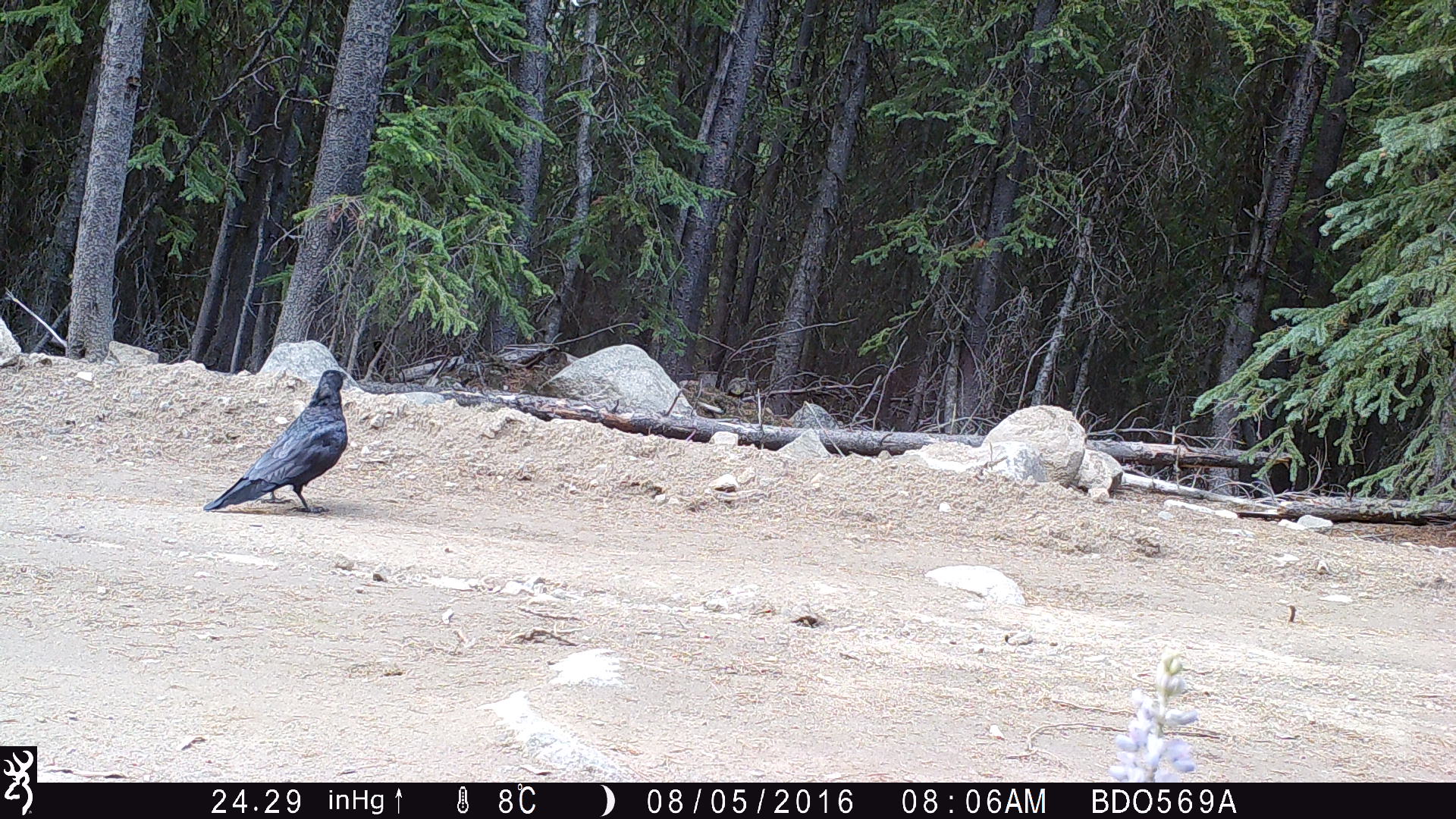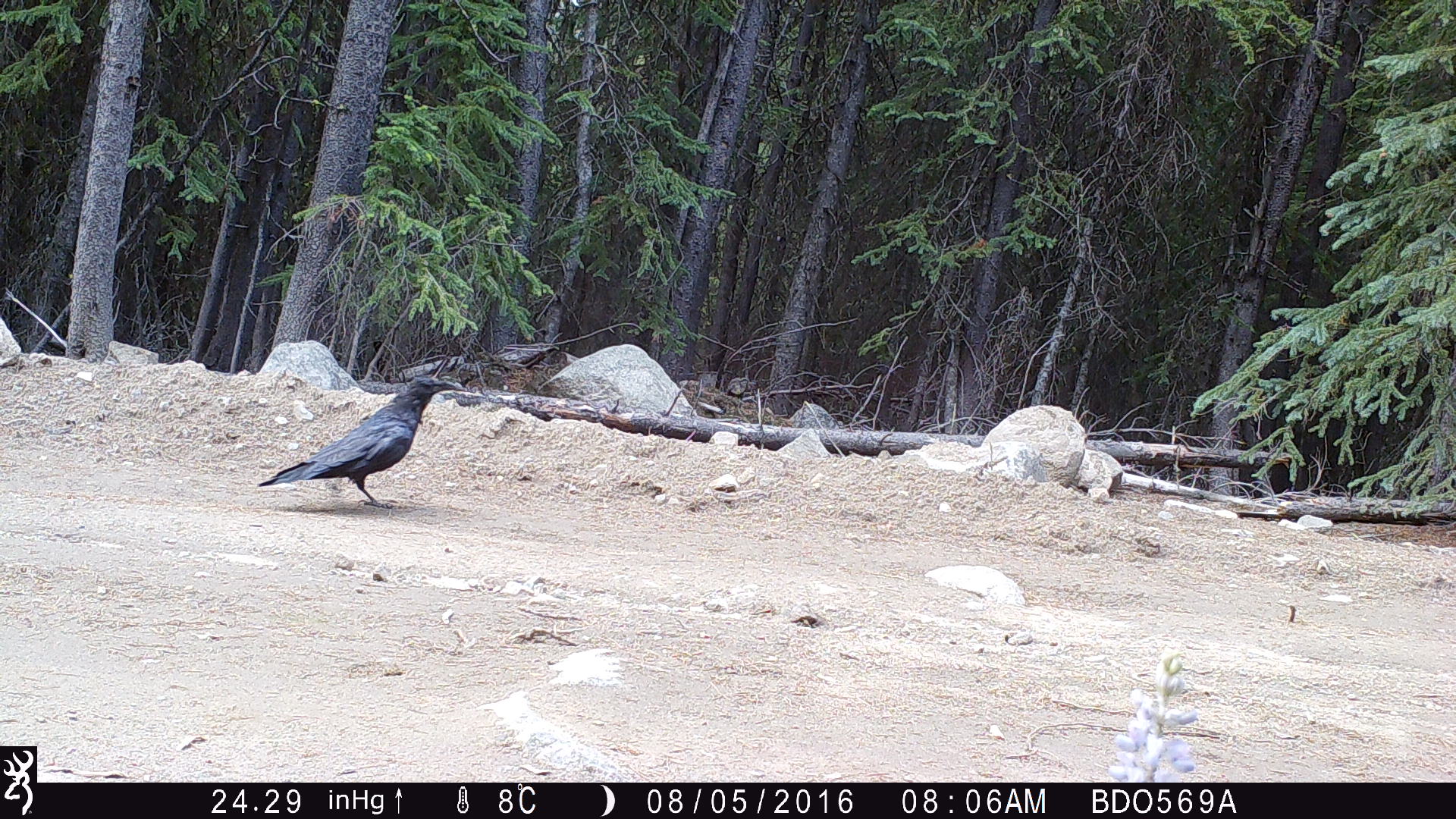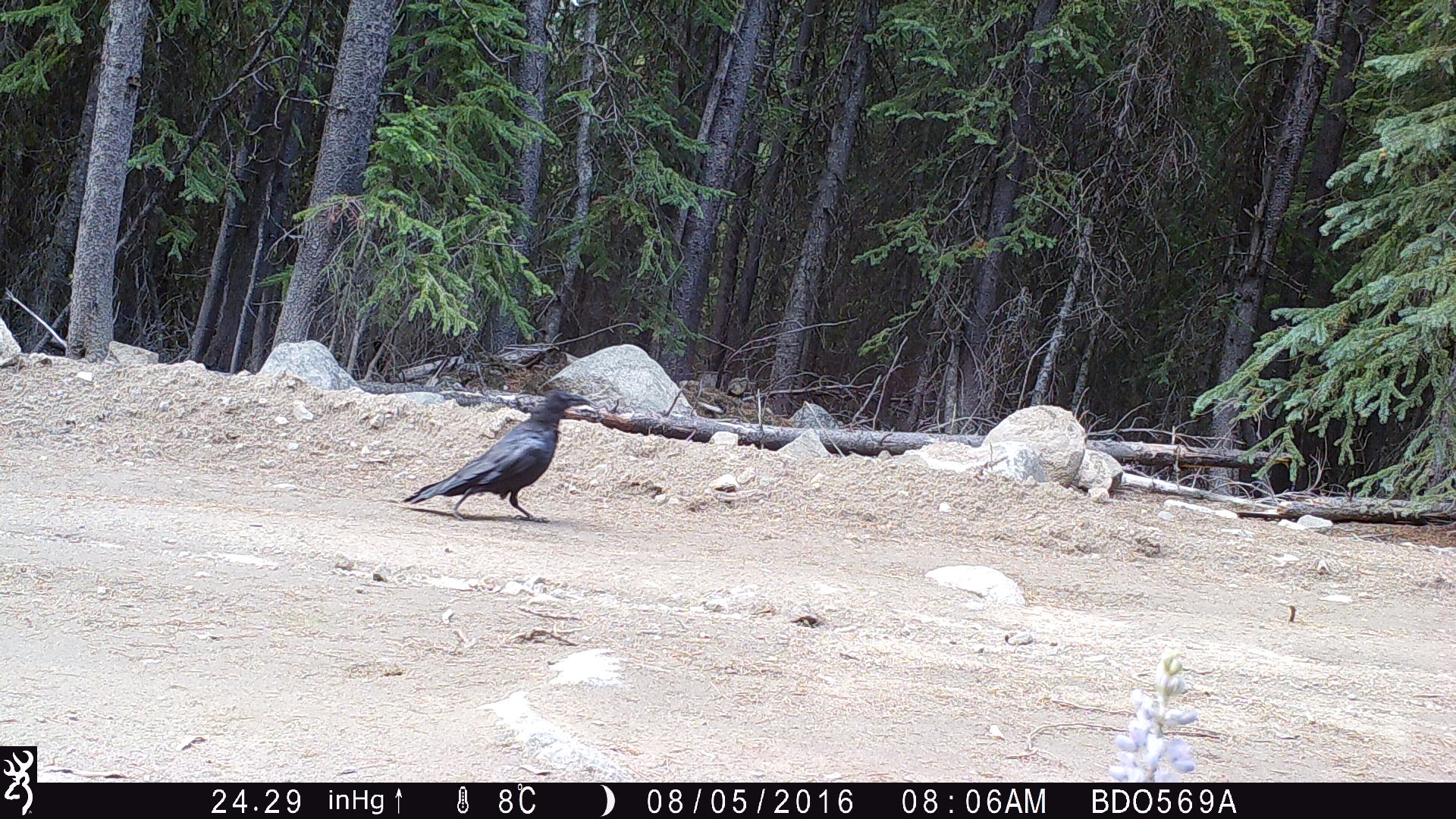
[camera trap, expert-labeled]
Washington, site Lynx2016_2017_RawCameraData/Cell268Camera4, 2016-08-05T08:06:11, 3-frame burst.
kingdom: Animalia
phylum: Chordata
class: Aves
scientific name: Aves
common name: birds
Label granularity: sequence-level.